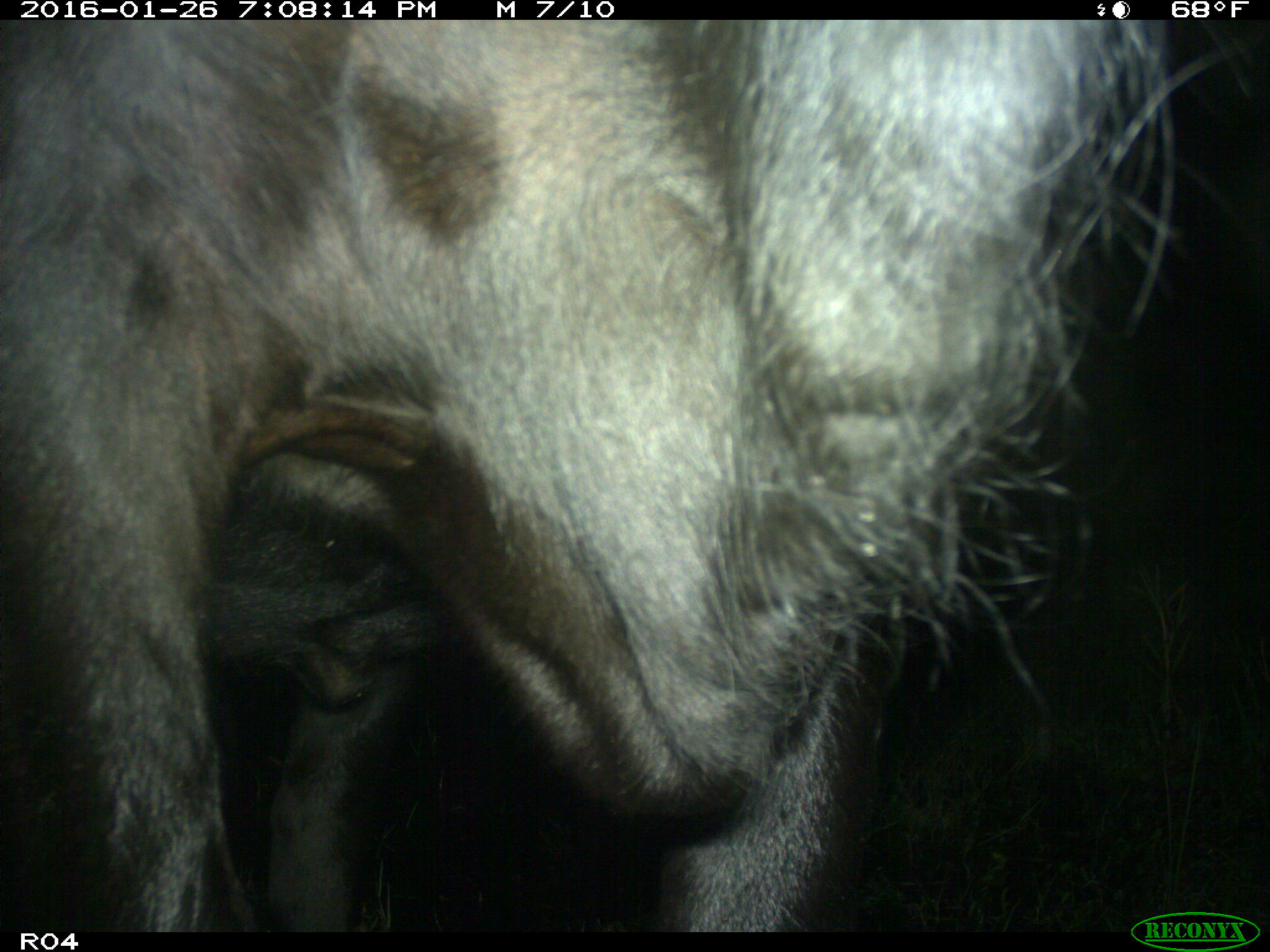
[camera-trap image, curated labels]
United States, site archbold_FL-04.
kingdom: Animalia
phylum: Chordata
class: Mammalia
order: Artiodactyla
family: Bovidae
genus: Bos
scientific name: Bos taurus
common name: domestic cow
Bos taurus (domestic cow).